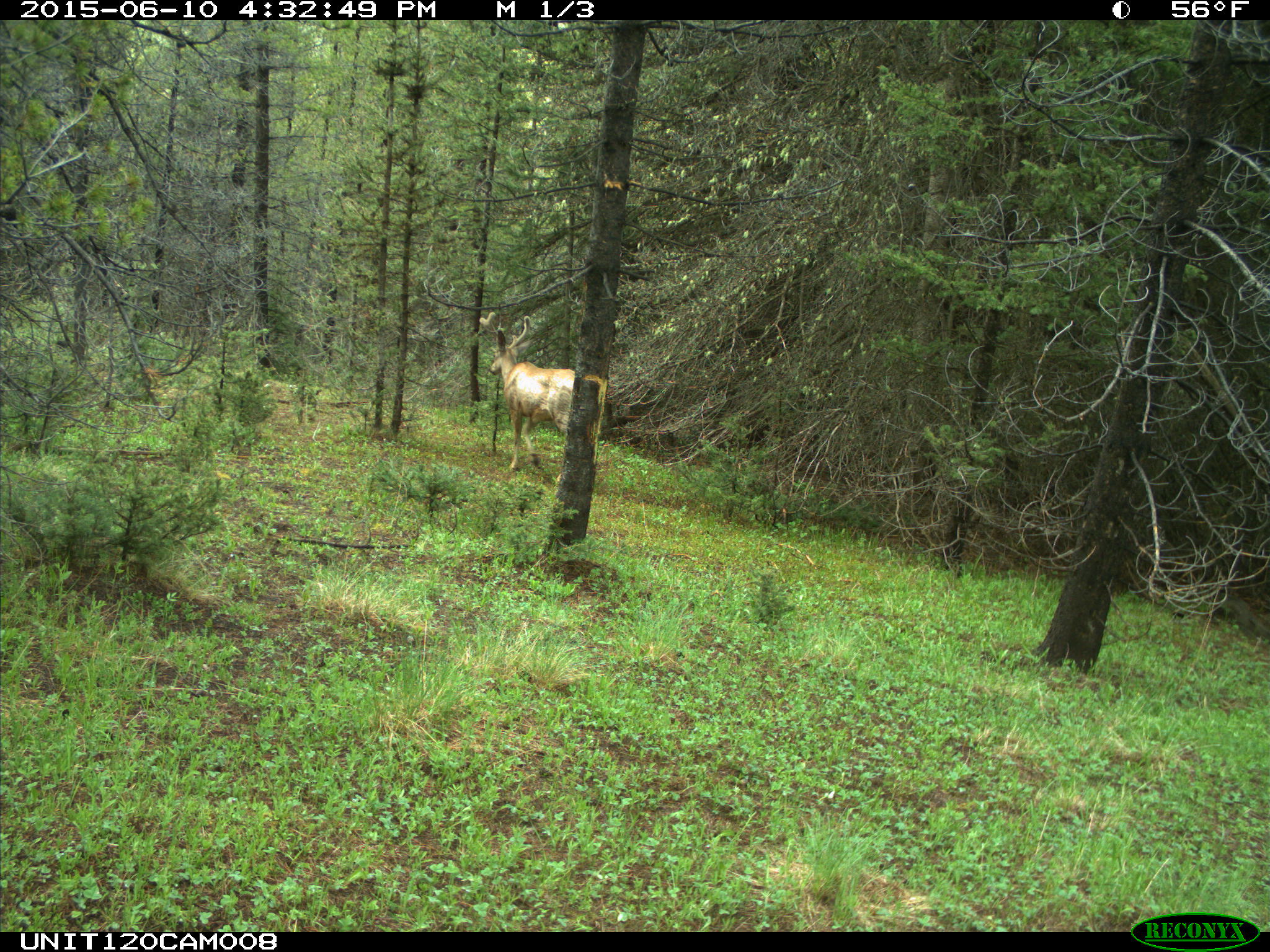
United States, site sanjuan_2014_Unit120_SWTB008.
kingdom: Animalia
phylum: Chordata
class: Mammalia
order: Artiodactyla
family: Cervidae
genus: Odocoileus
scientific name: Odocoileus hemionus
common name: mule deer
Odocoileus hemionus (mule deer).